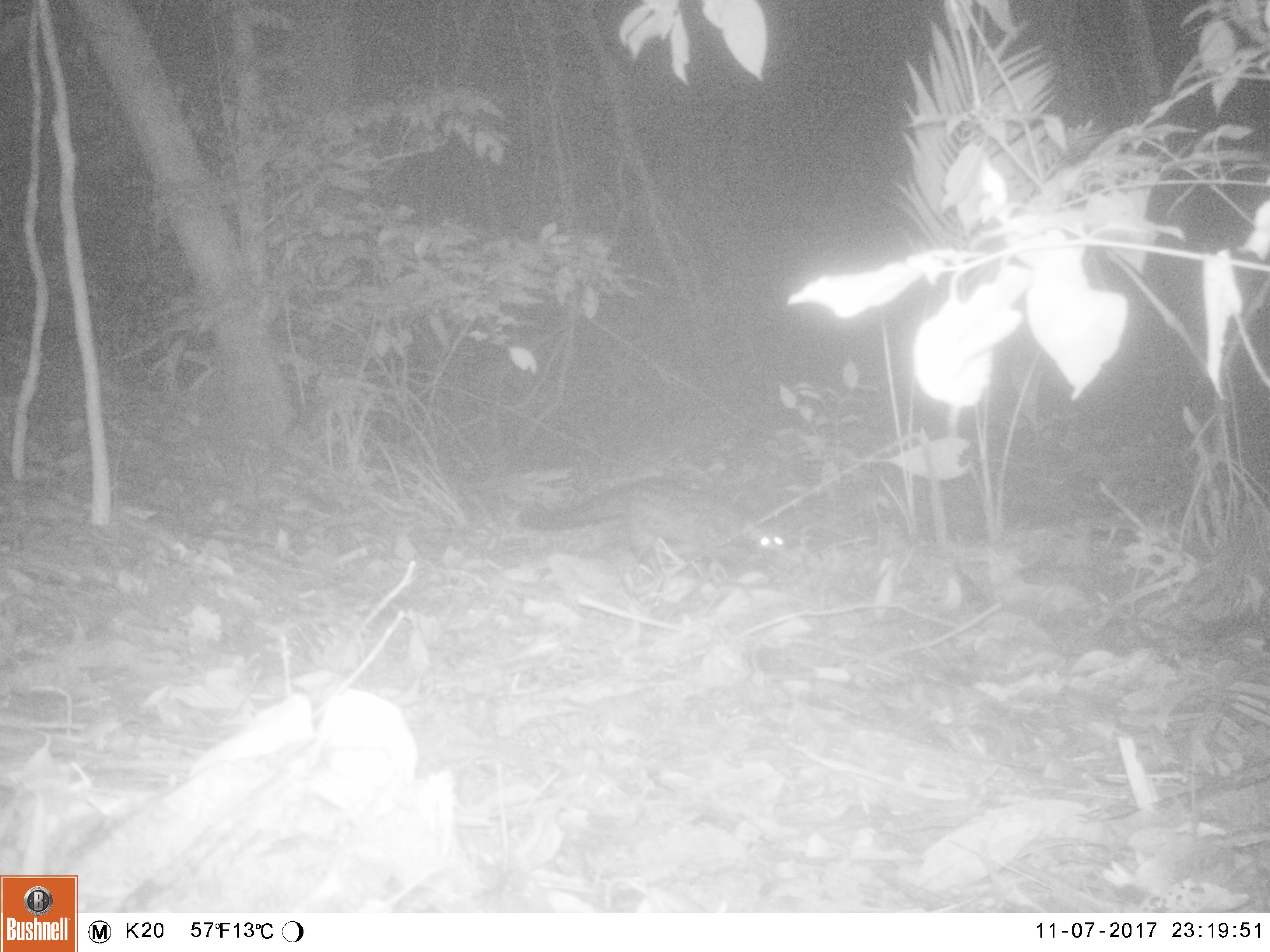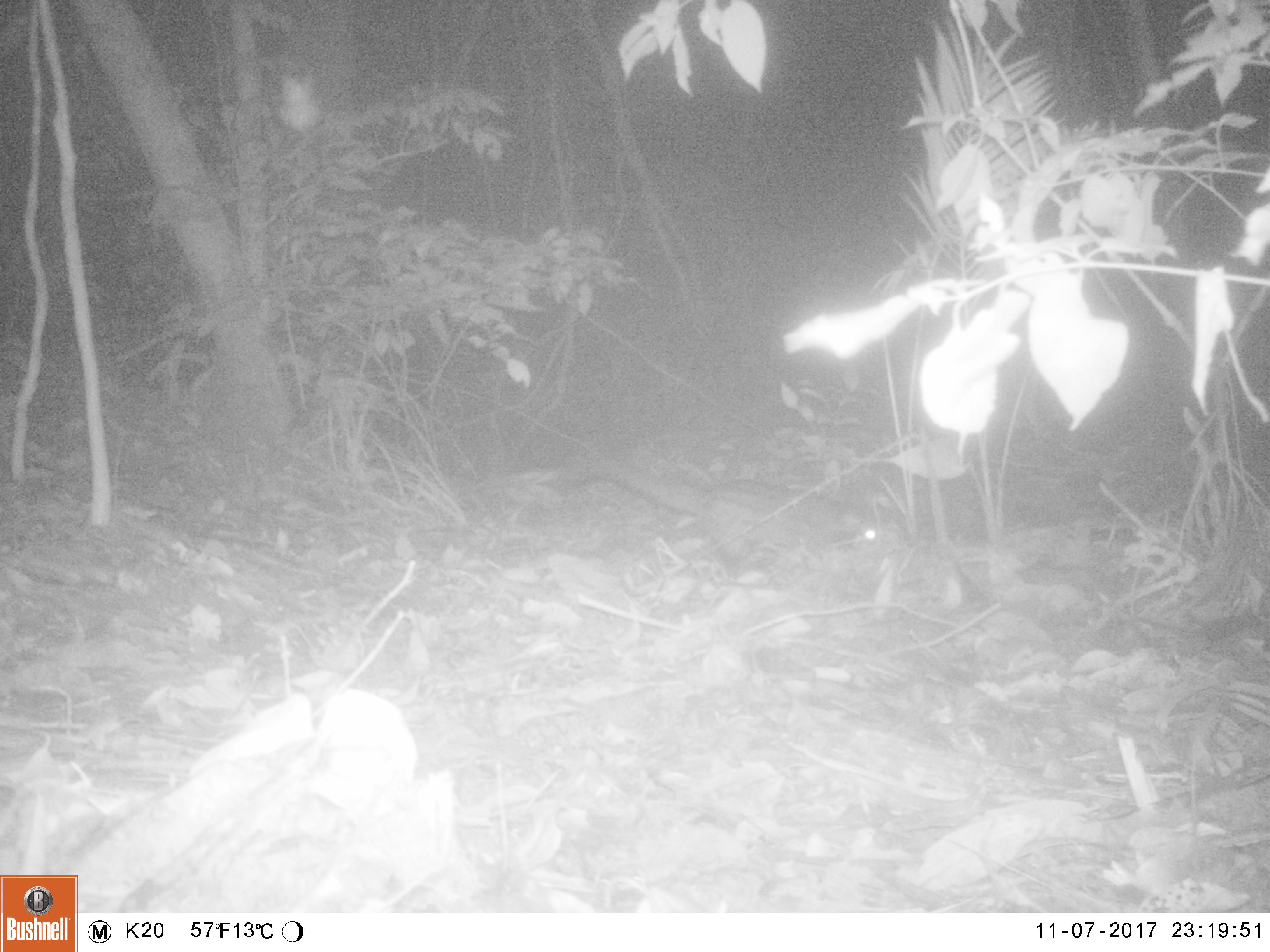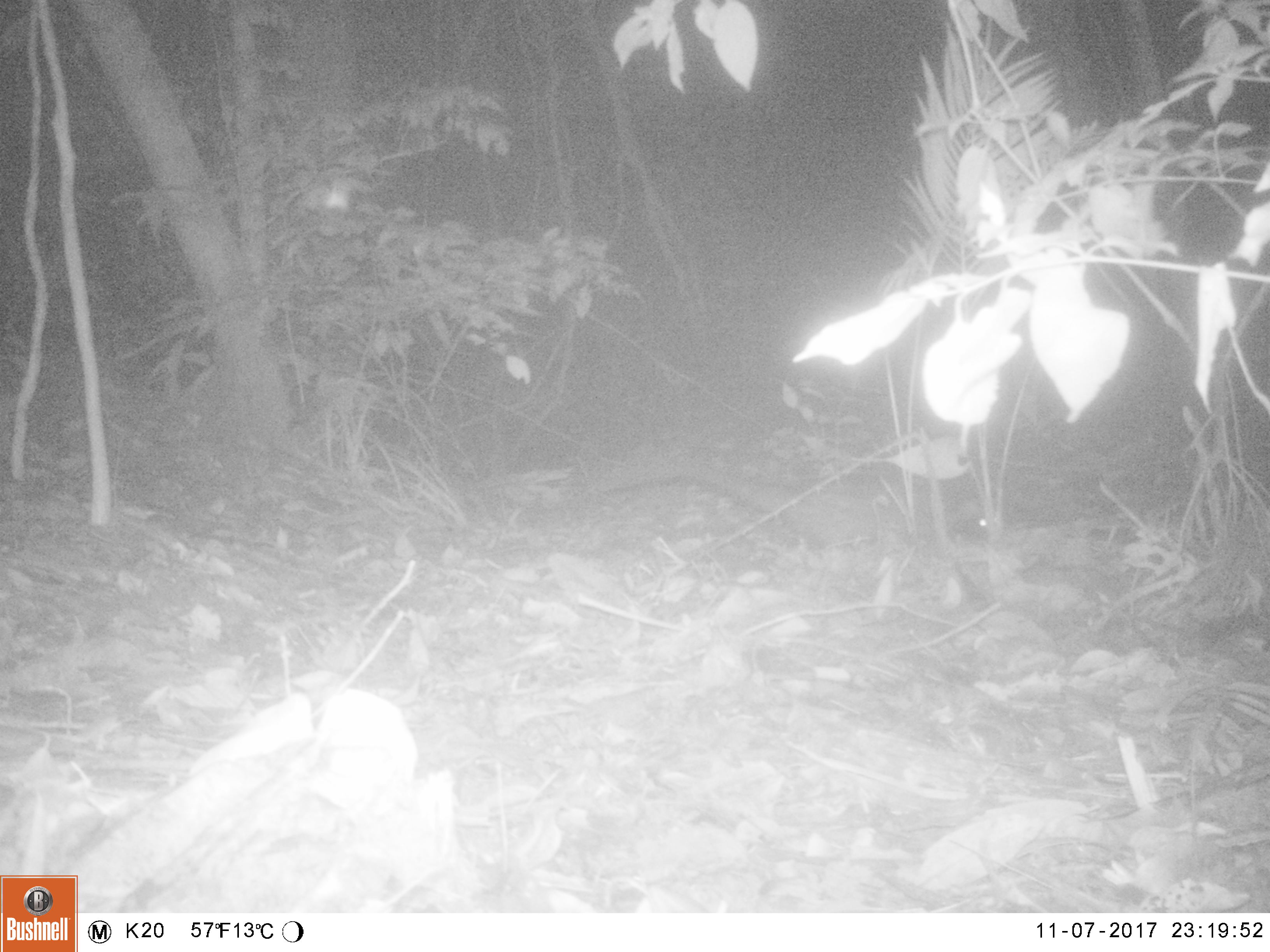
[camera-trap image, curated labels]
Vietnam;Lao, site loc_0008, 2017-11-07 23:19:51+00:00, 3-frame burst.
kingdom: Animalia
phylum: Chordata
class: Mammalia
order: Carnivora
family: Viverridae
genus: Paradoxurus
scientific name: Paradoxurus hermaphroditus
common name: common palm civet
Common palm civet (Paradoxurus hermaphroditus). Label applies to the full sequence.